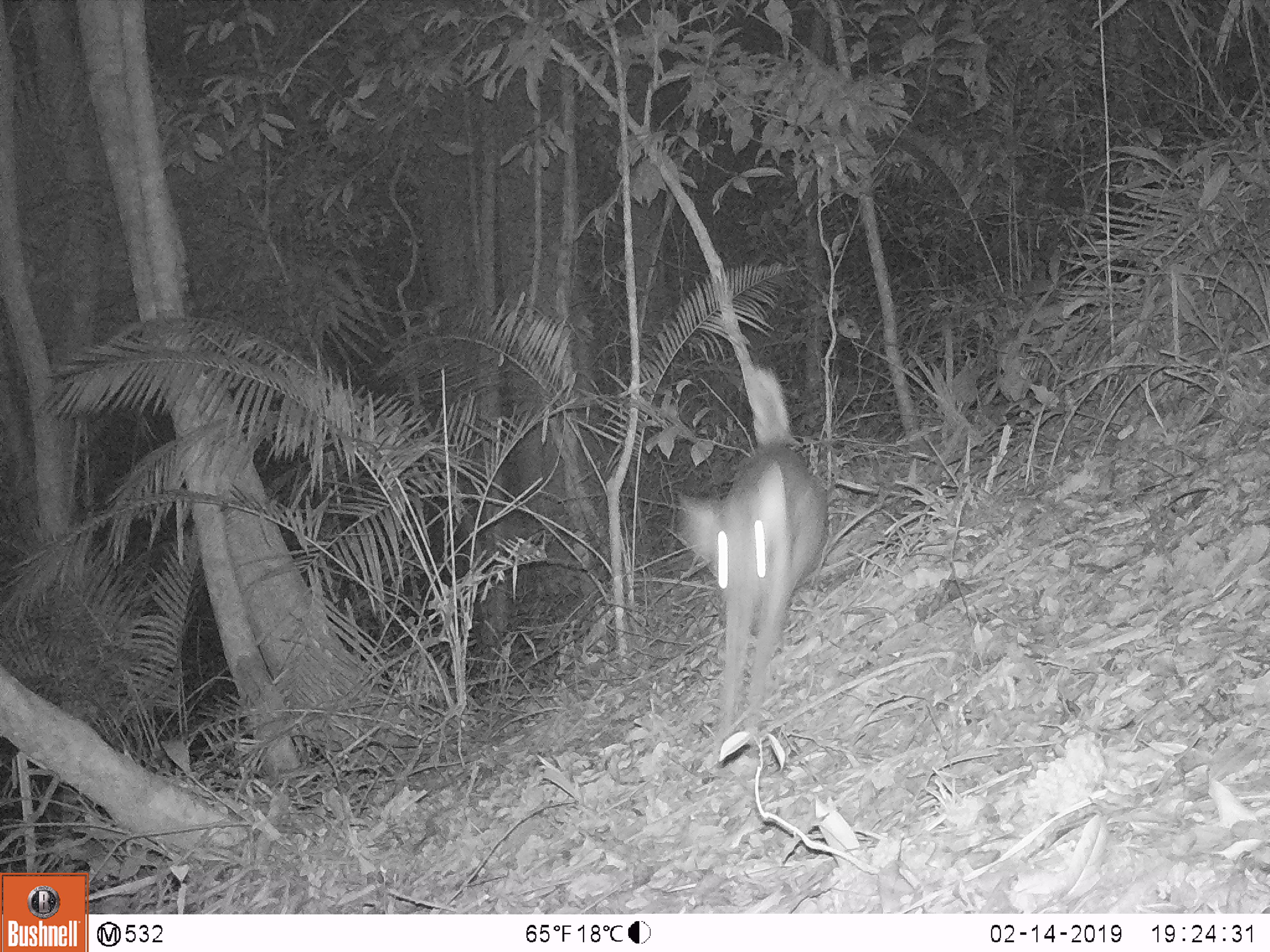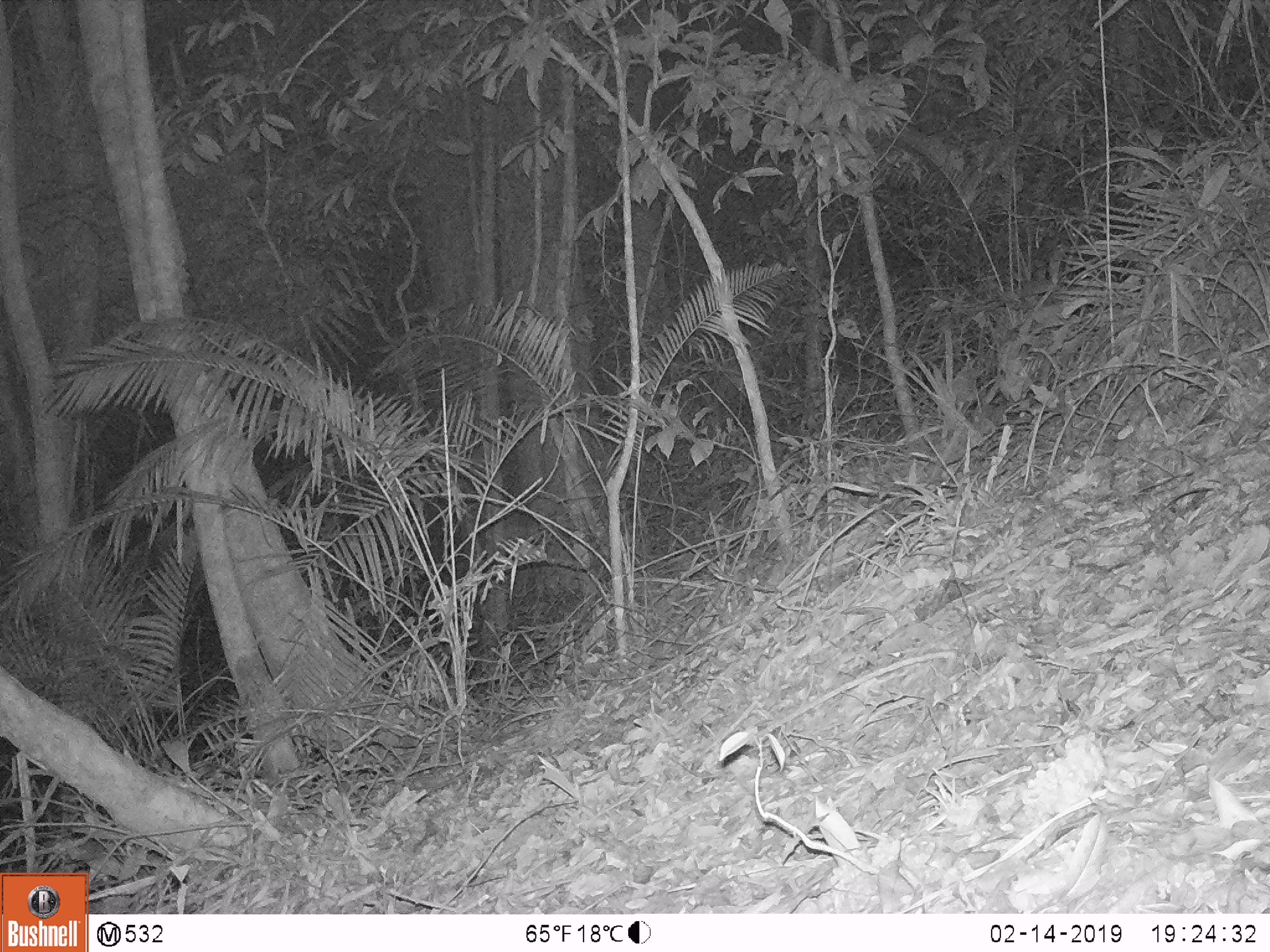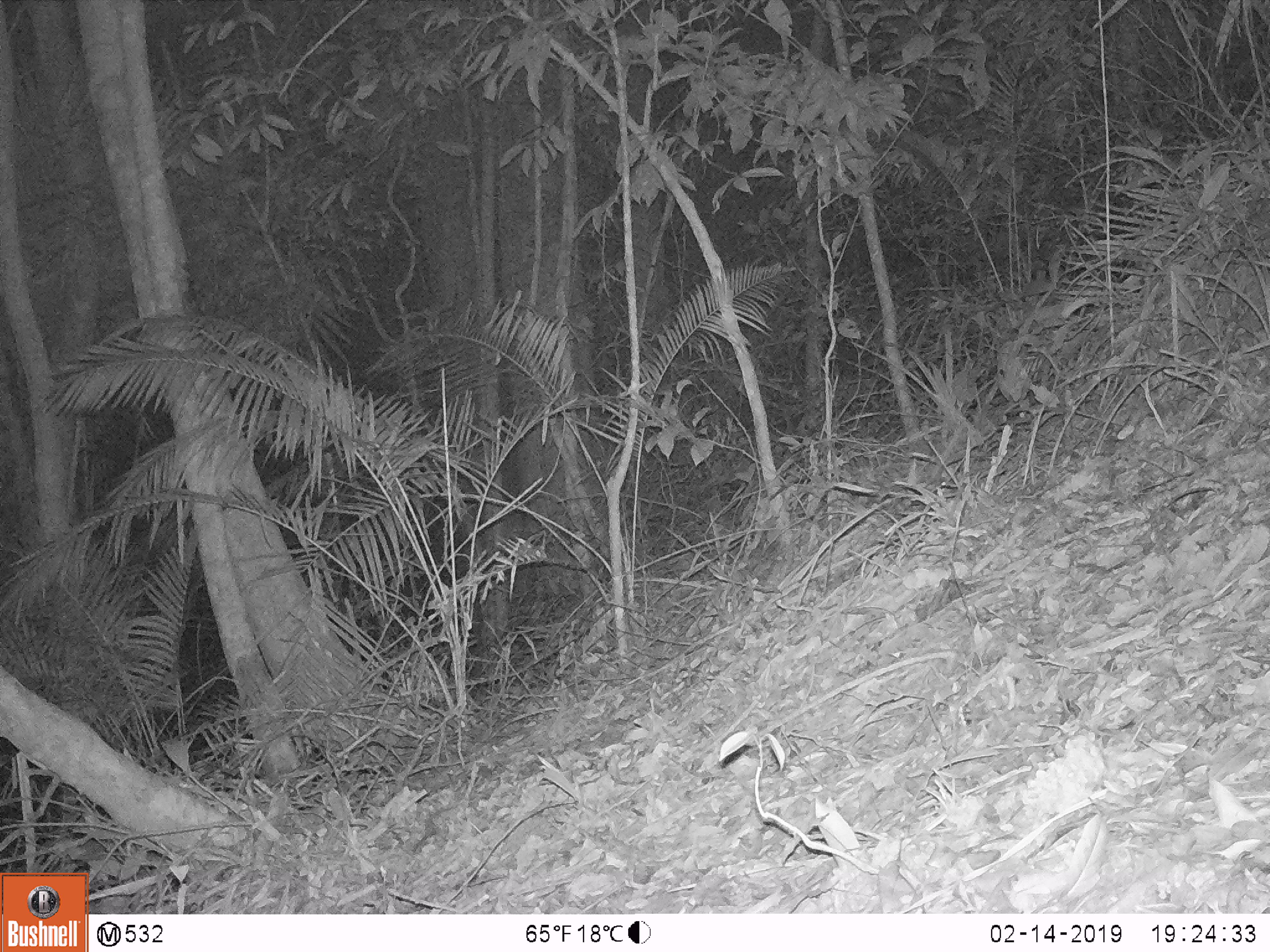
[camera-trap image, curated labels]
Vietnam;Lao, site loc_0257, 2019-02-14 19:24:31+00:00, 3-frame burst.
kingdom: Animalia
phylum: Chordata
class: Mammalia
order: Artiodactyla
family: Cervidae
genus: Muntiacus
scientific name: Muntiacus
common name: muntjacs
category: unidentified muntjac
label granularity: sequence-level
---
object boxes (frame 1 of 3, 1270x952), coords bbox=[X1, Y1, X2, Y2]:
unidentified muntjac: bbox=[671, 363, 829, 772]